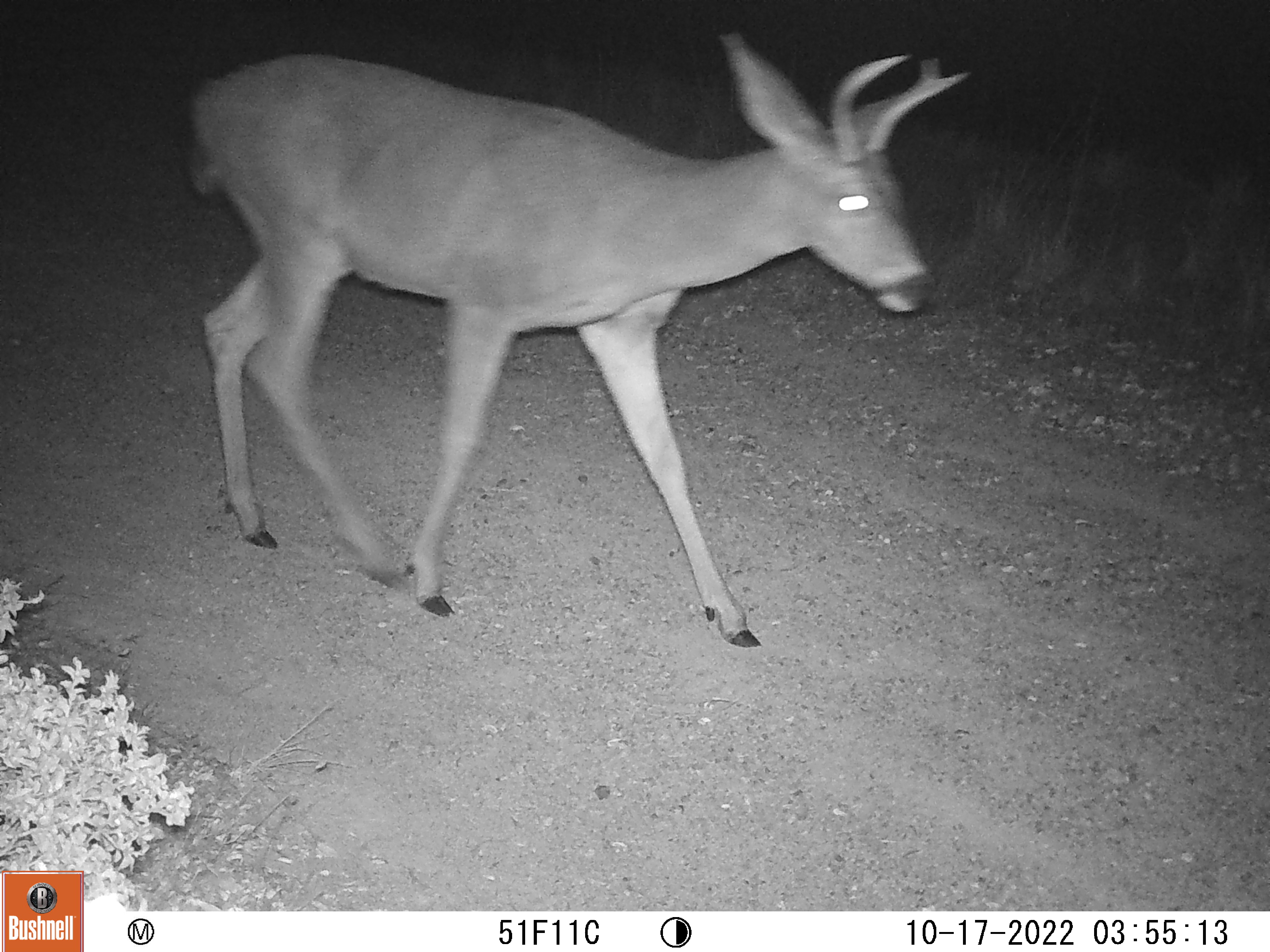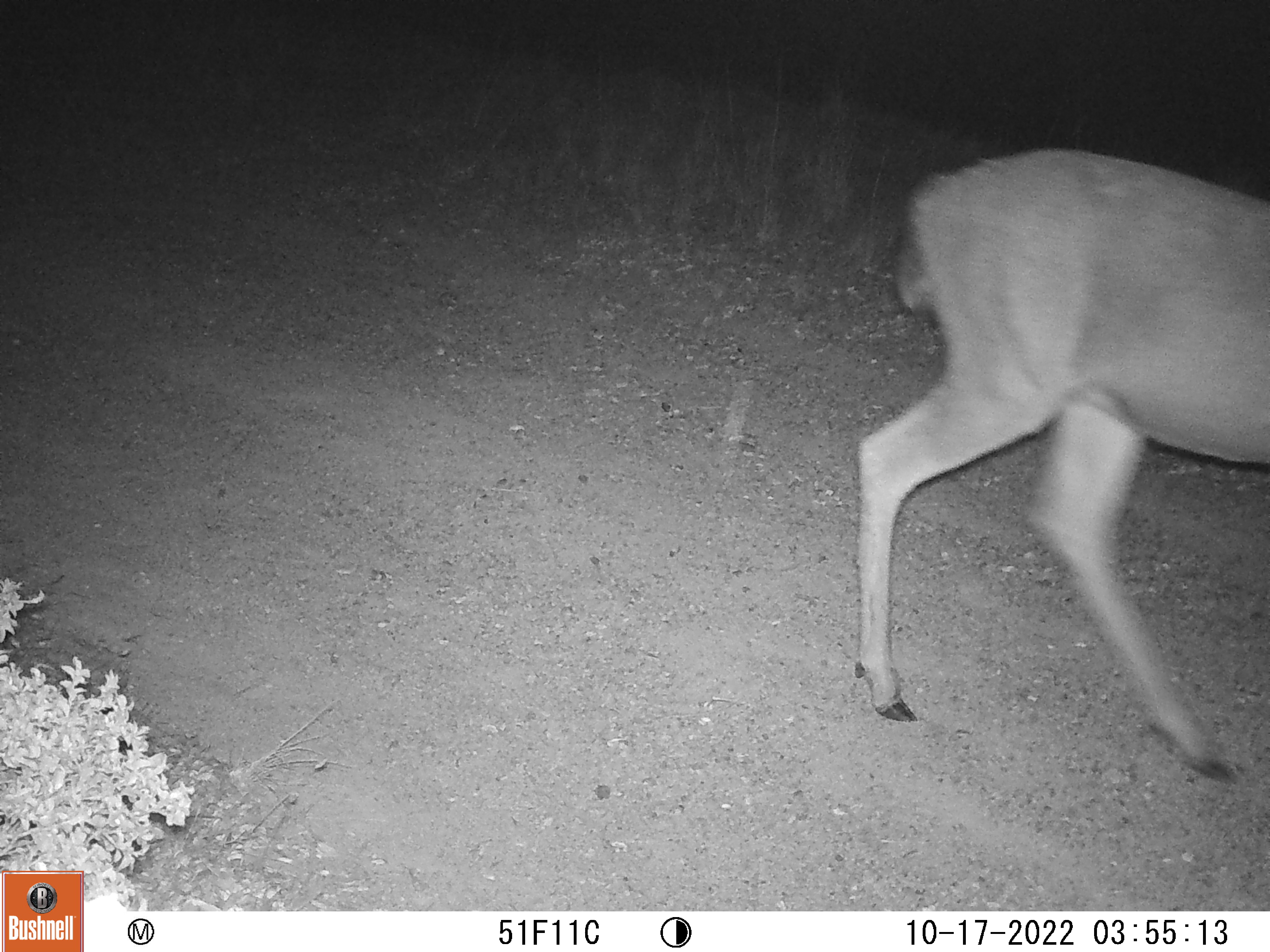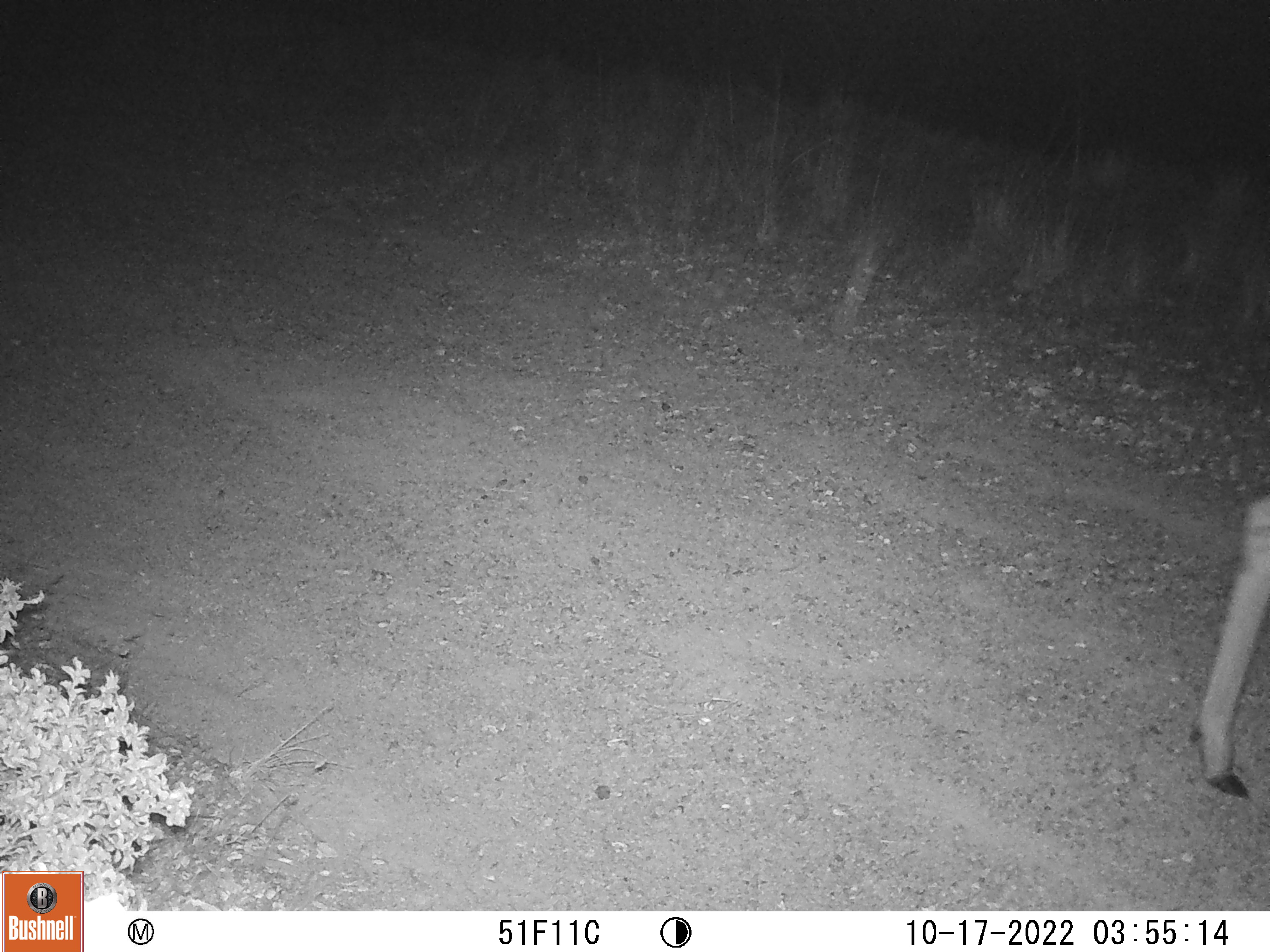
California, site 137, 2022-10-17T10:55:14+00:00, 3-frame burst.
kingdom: Animalia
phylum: Chordata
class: Mammalia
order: Artiodactyla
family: Cervidae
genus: Odocoileus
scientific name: Odocoileus hemionus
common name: mule deer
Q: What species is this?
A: Mule deer (Odocoileus hemionus).